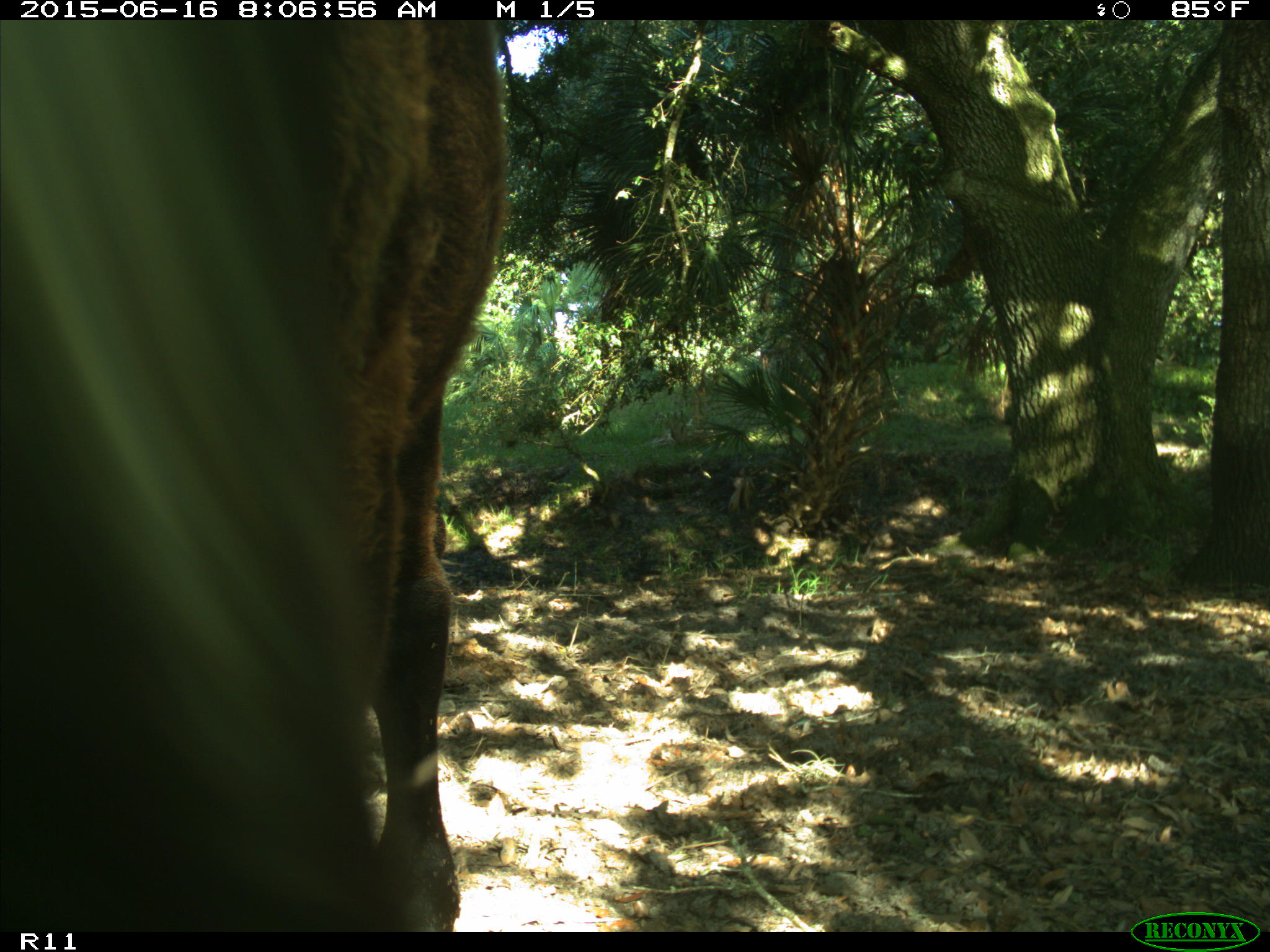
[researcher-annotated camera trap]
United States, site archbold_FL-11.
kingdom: Animalia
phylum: Chordata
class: Mammalia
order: Artiodactyla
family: Bovidae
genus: Bos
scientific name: Bos taurus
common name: domestic cow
Bos taurus (domestic cow).